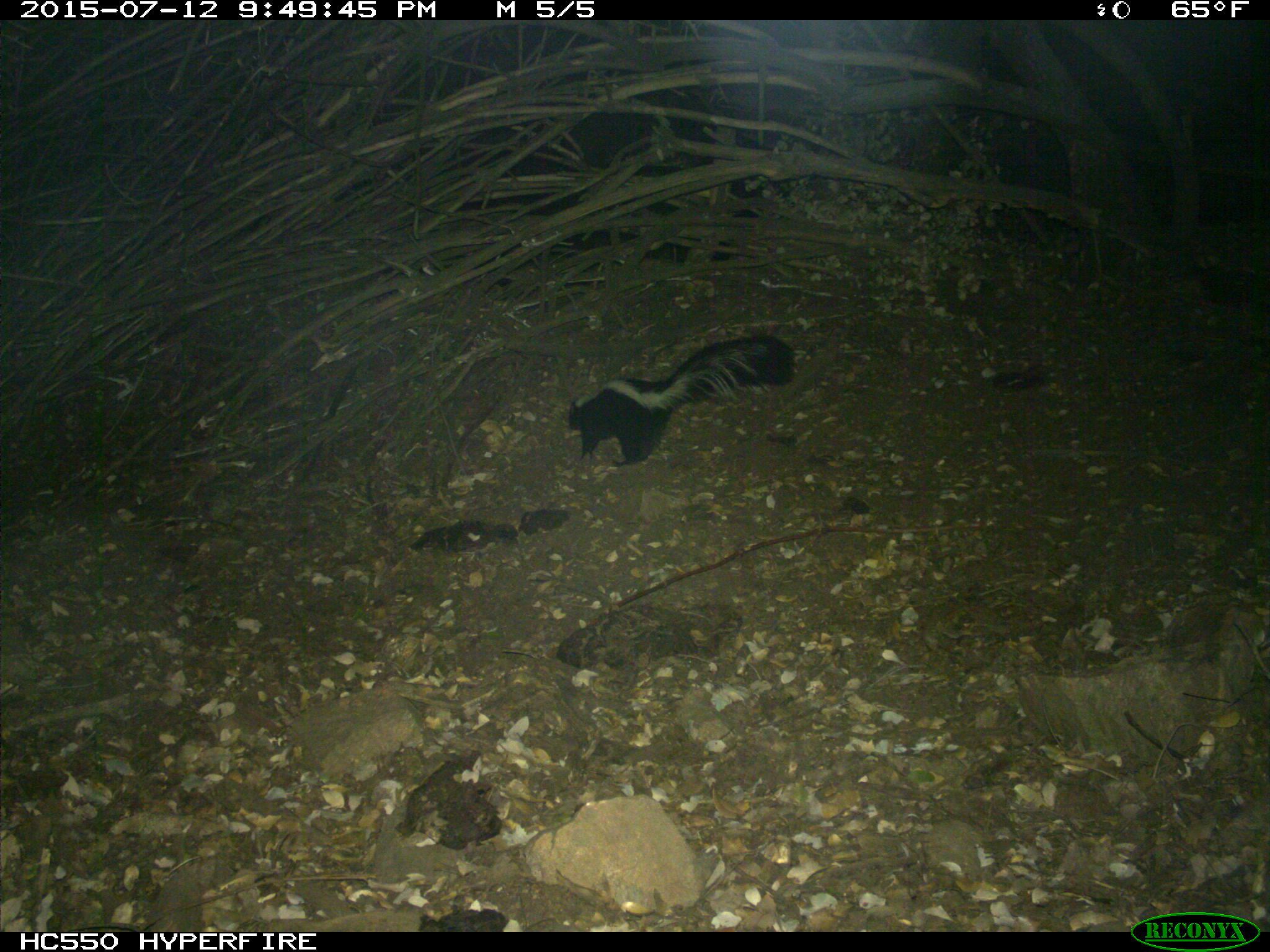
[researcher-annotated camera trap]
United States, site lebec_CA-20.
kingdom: Animalia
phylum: Chordata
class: Mammalia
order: Carnivora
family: Mephitidae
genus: Mephitis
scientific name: Mephitis mephitis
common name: striped skunk